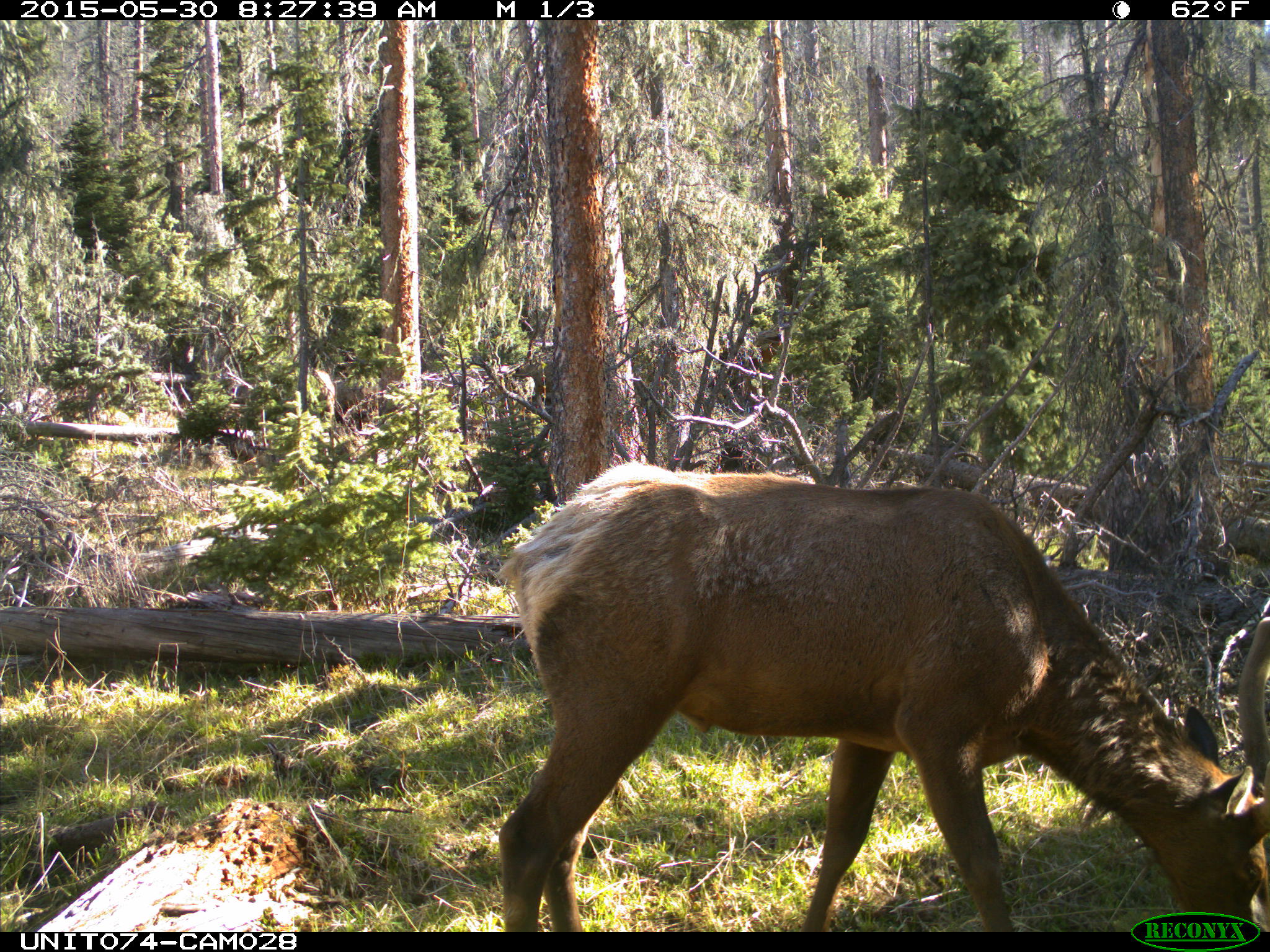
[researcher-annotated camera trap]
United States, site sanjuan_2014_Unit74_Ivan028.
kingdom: Animalia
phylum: Chordata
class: Mammalia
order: Artiodactyla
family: Cervidae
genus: Cervus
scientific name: Cervus elaphus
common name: red deer